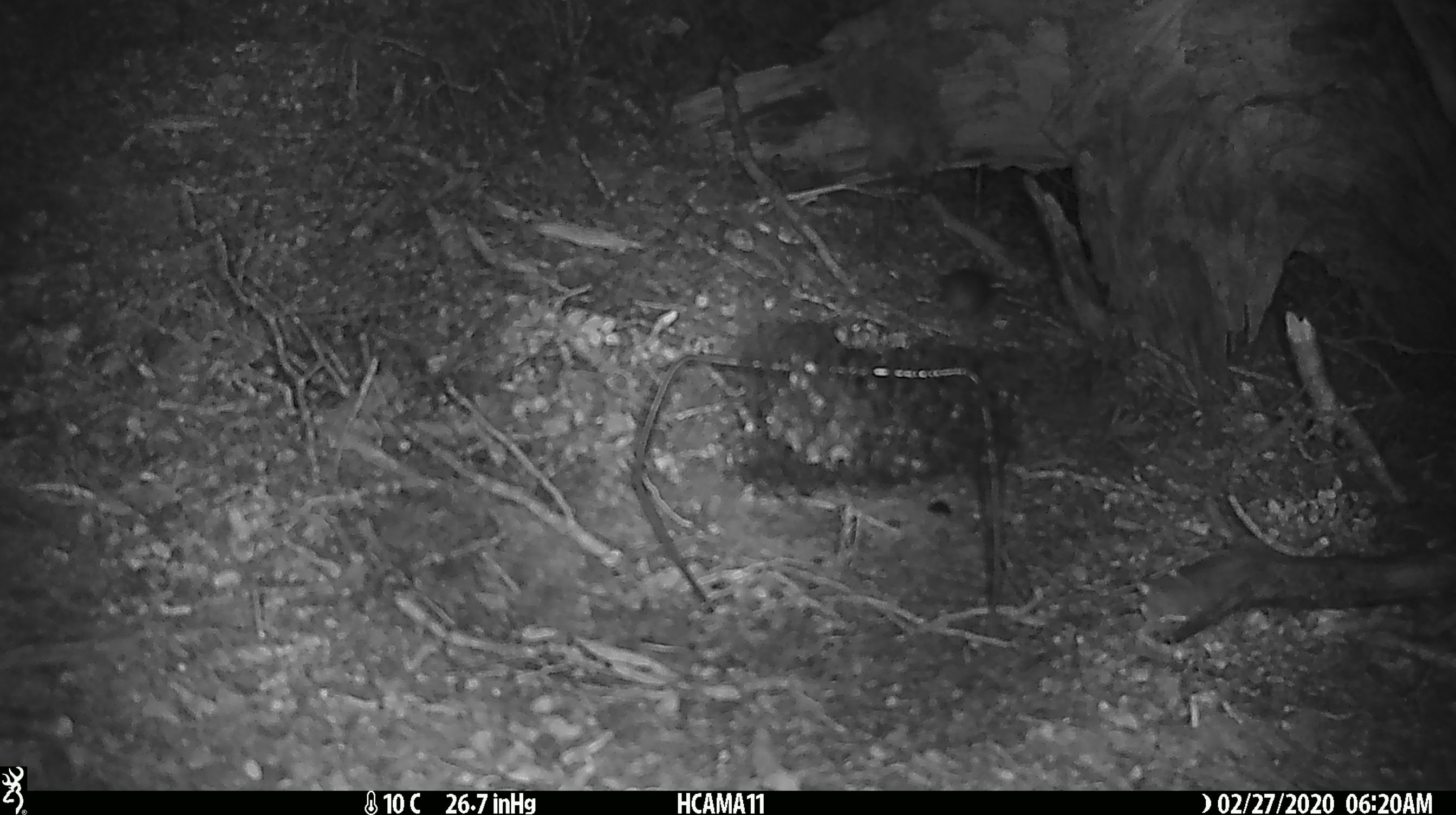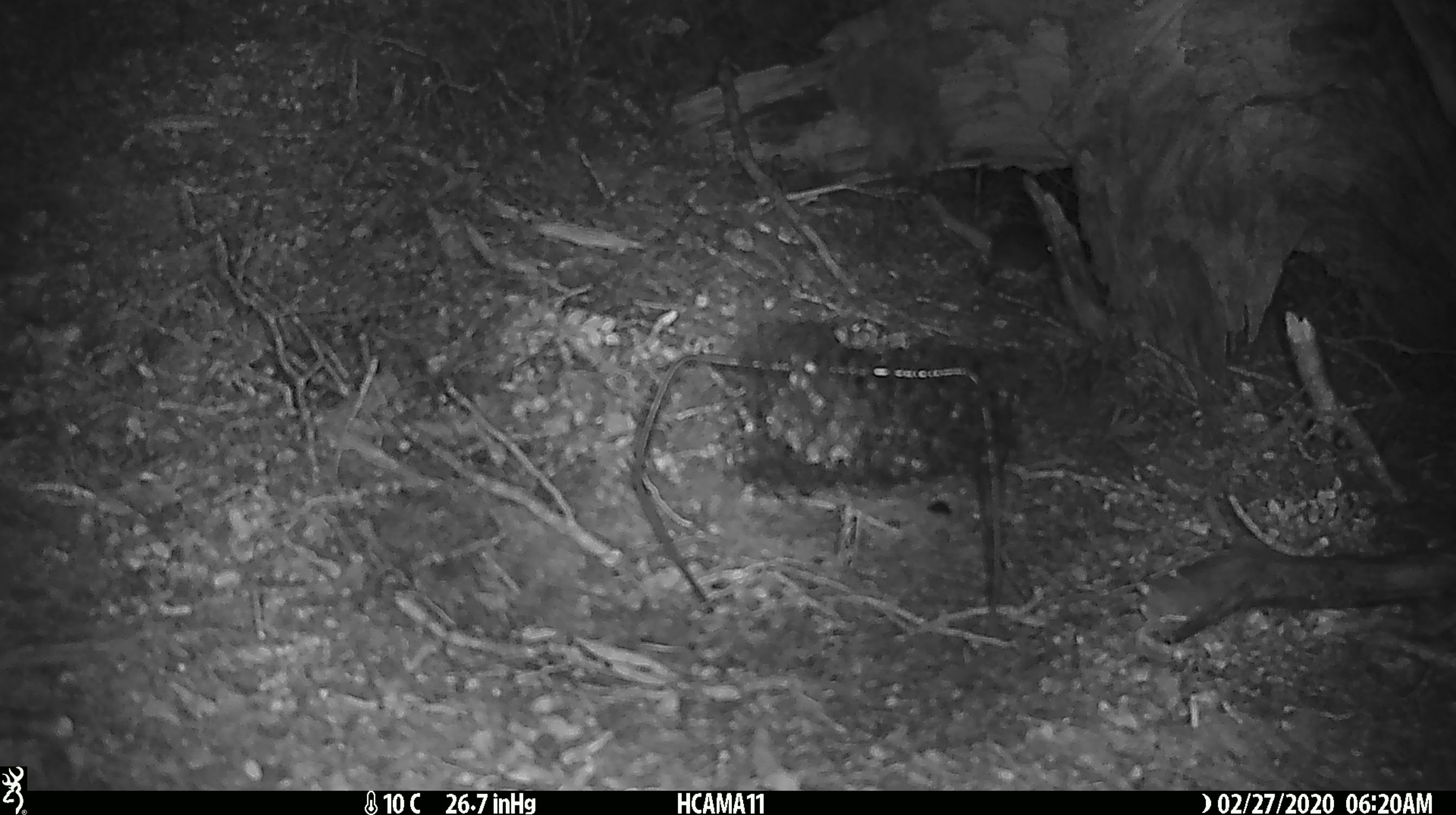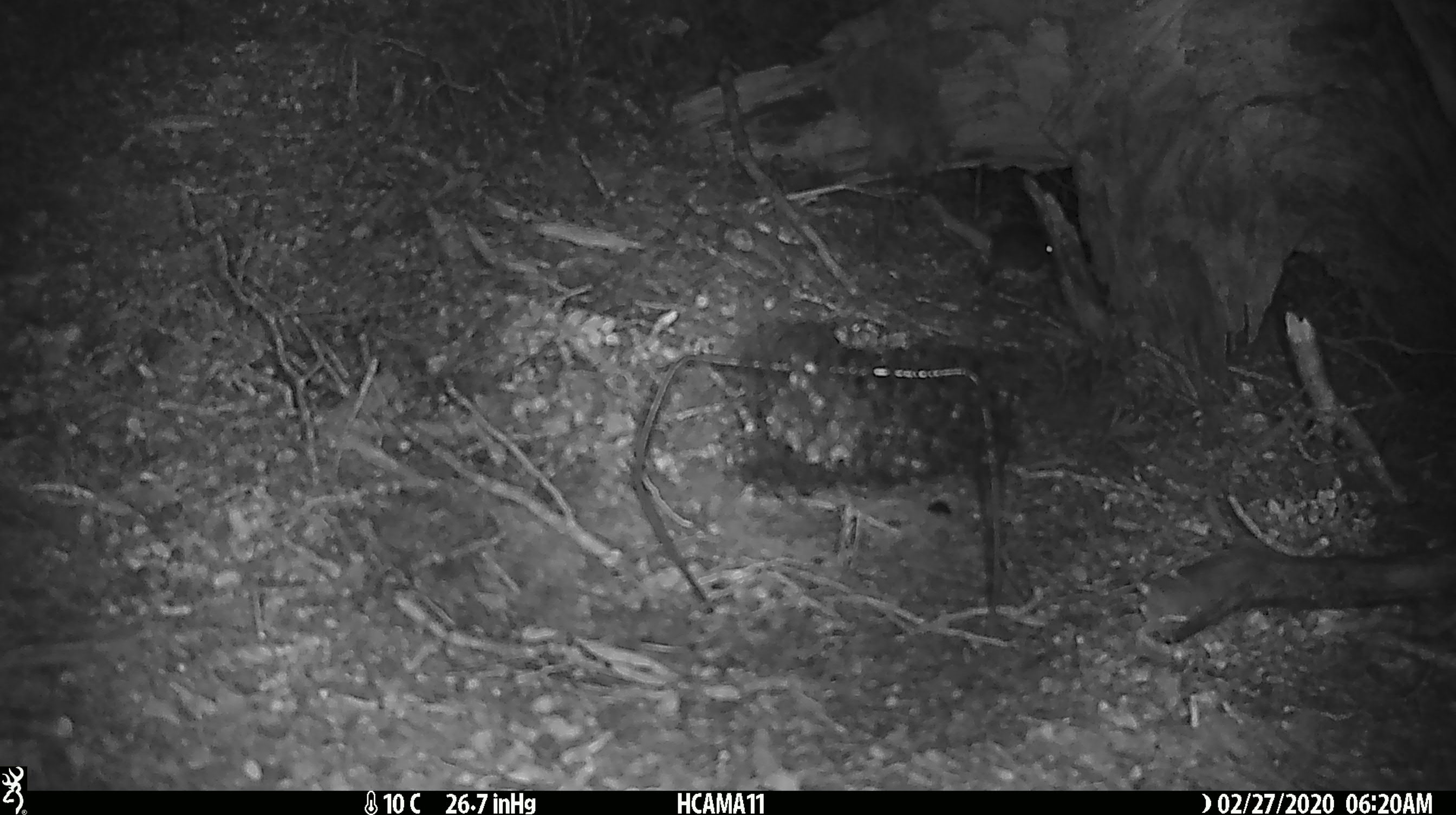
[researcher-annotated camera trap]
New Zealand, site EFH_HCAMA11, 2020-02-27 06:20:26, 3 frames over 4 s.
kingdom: Animalia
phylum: Chordata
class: Mammalia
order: Rodentia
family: Muridae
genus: Mus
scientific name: Mus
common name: mouse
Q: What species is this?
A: Mouse (Mus).